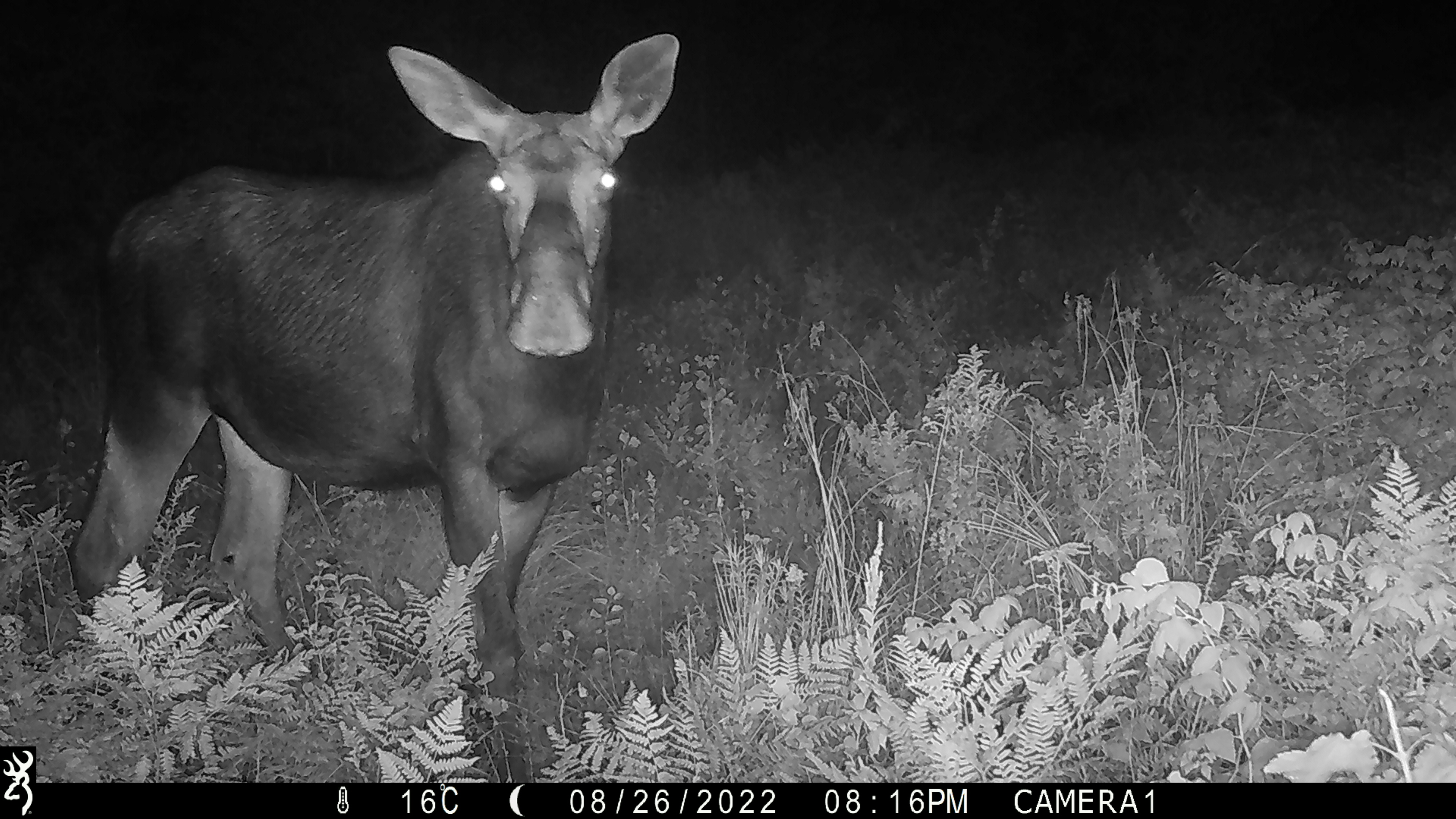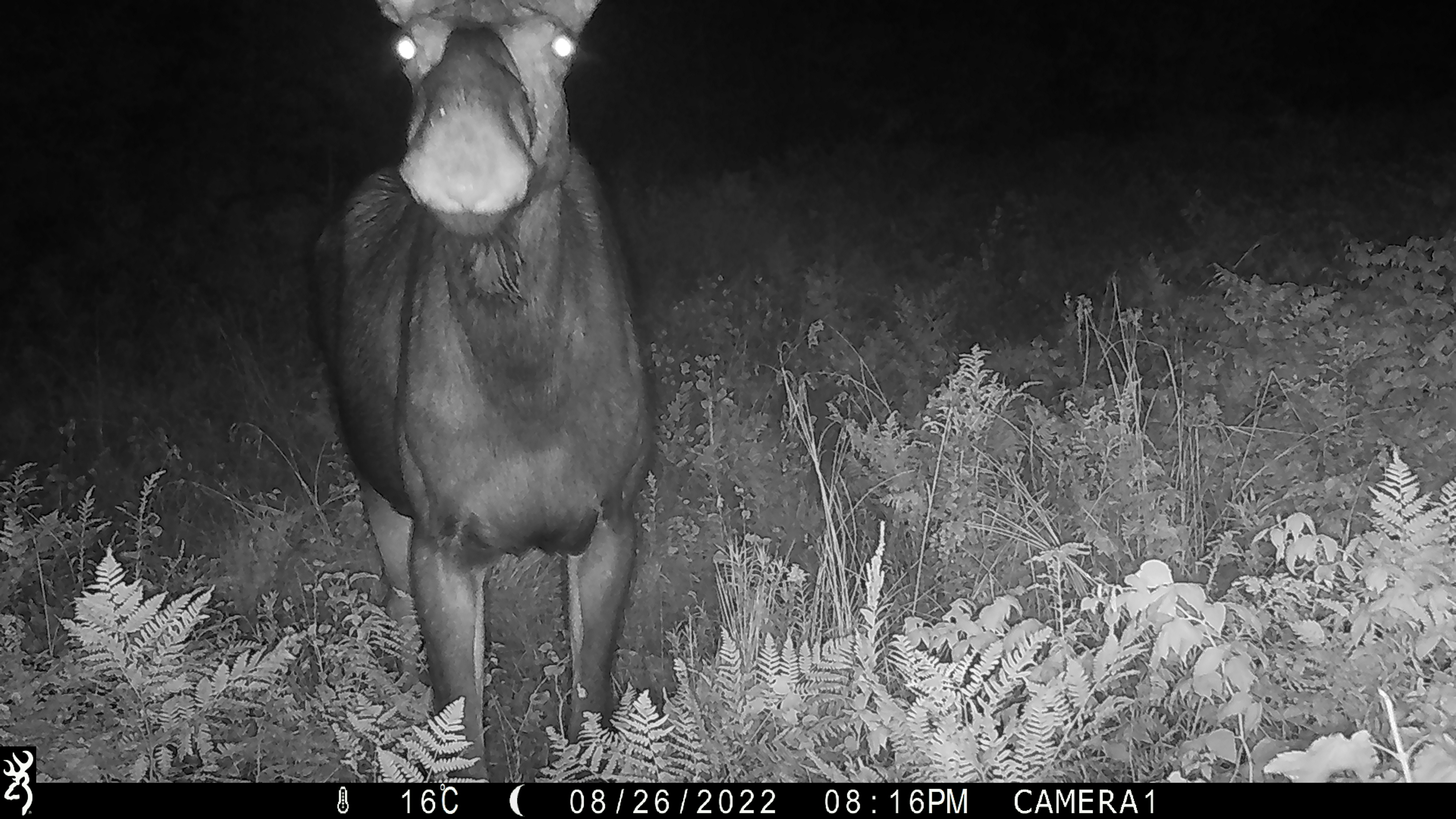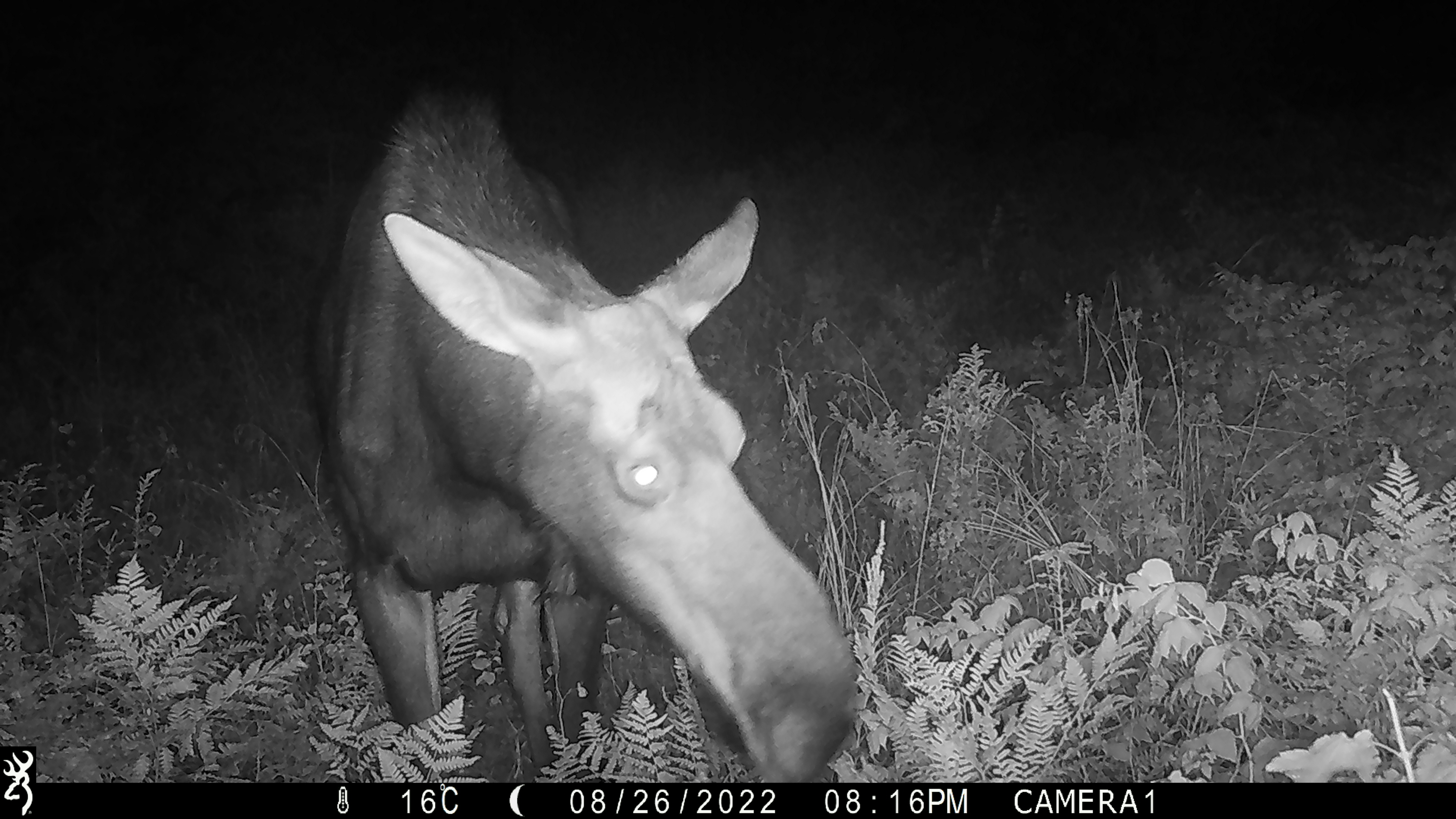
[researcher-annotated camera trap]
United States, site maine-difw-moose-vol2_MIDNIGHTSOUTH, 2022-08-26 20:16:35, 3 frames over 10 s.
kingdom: Animalia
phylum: Chordata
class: Mammalia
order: Artiodactyla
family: Cervidae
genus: Alces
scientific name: Alces alces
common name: moose